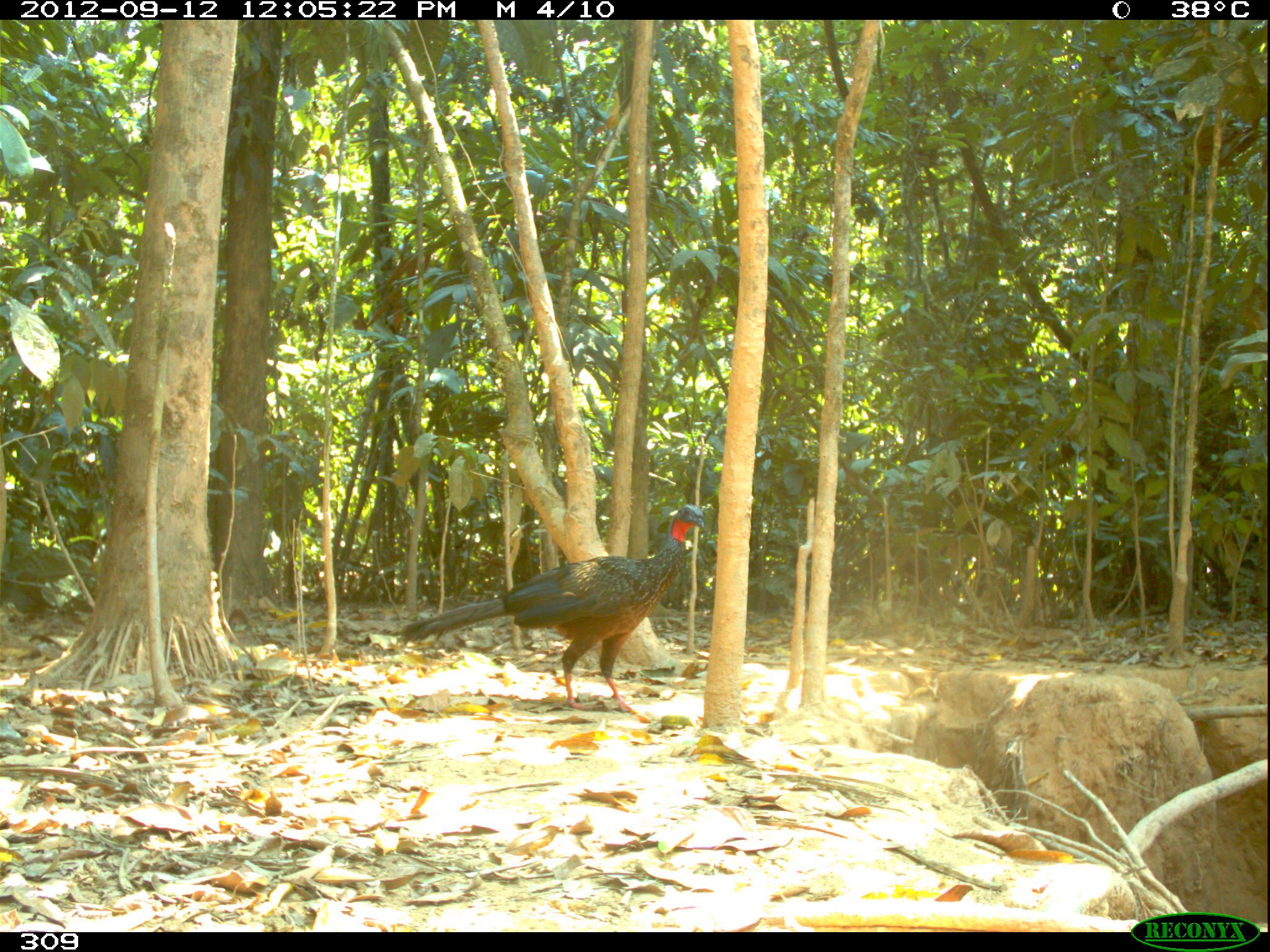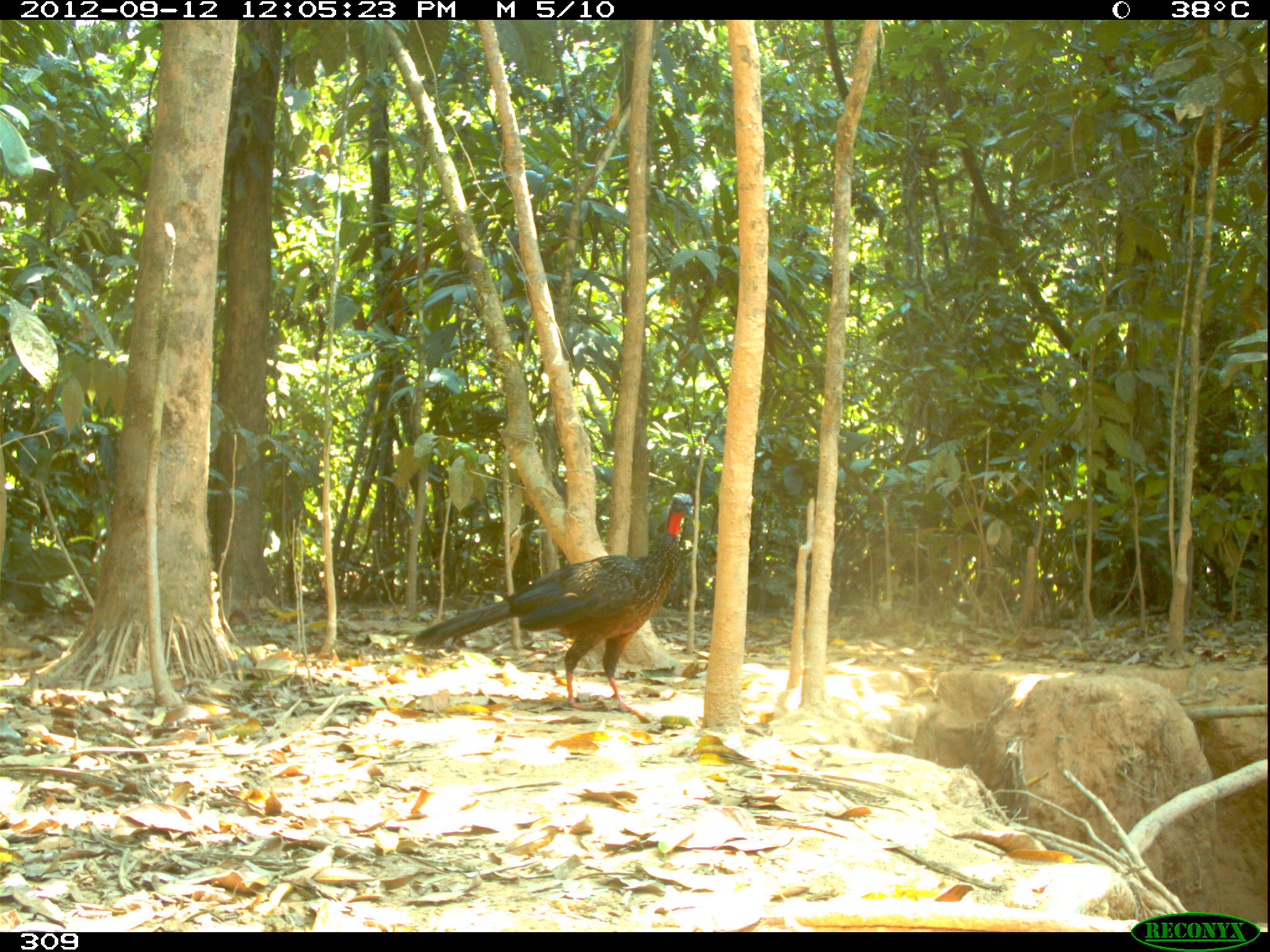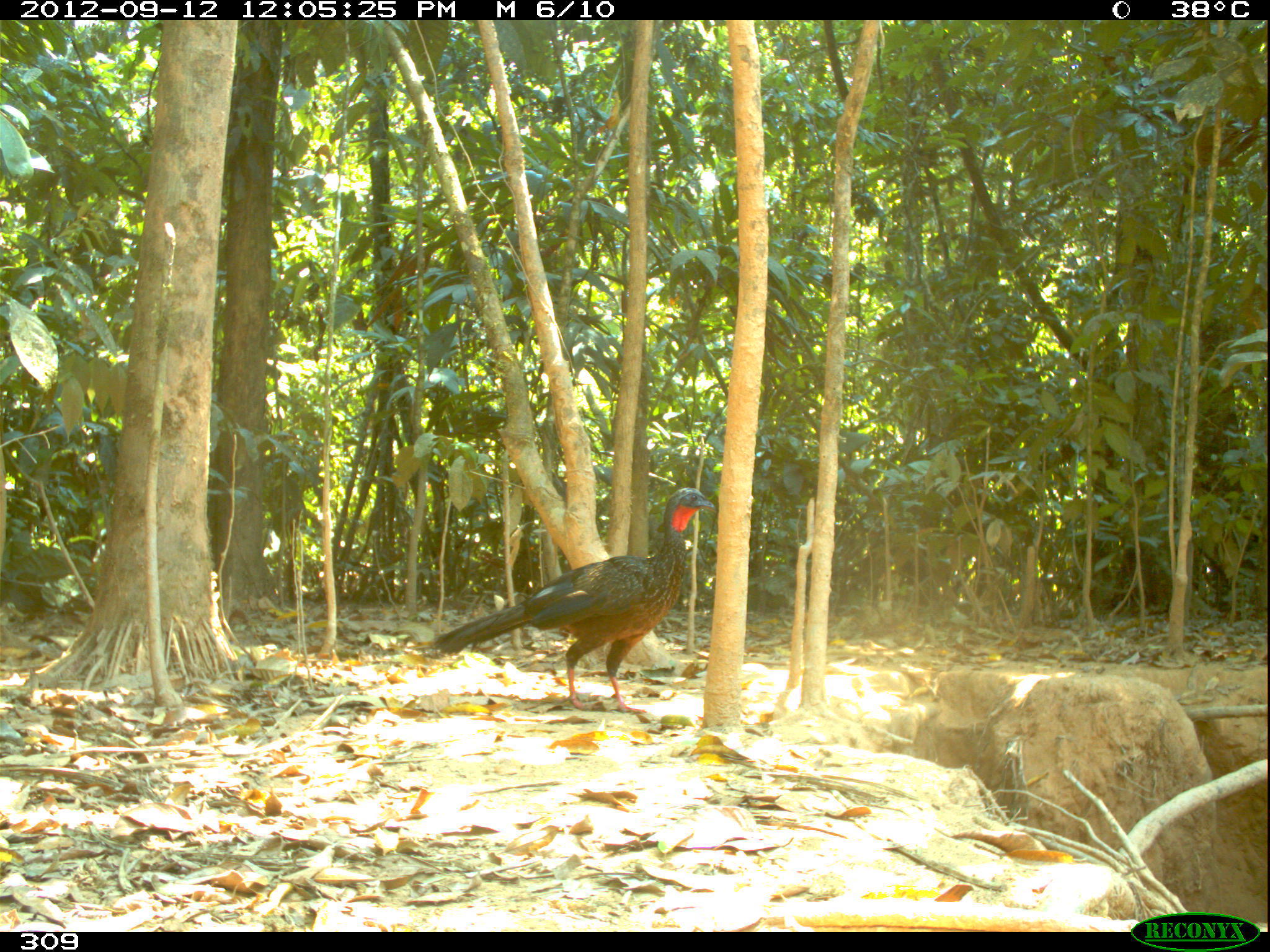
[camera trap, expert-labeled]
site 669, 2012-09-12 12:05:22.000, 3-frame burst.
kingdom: Animalia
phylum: Chordata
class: Aves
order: Galliformes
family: Cracidae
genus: Penelope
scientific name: Penelope jacquacu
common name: spix's guan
Penelope jacquacu (spix's guan).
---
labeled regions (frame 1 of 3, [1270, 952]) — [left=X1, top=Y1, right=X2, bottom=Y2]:
penelope jacquacu: [left=398, top=504, right=705, bottom=714]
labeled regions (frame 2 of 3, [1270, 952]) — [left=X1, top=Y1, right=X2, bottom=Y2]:
penelope jacquacu: [left=411, top=489, right=694, bottom=722]